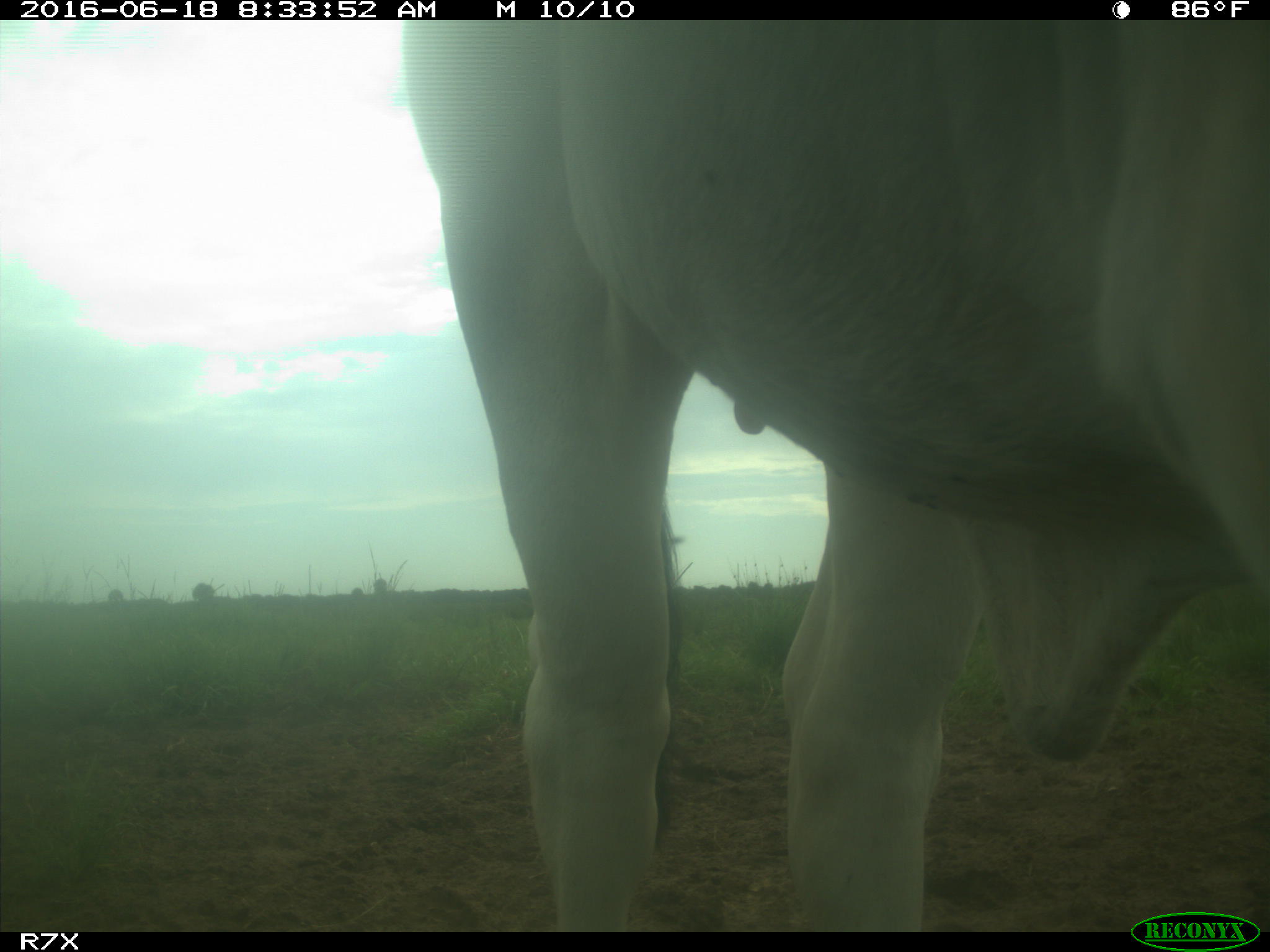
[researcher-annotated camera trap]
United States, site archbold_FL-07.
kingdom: Animalia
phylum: Chordata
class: Mammalia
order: Artiodactyla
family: Bovidae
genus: Bos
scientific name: Bos taurus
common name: domestic cow